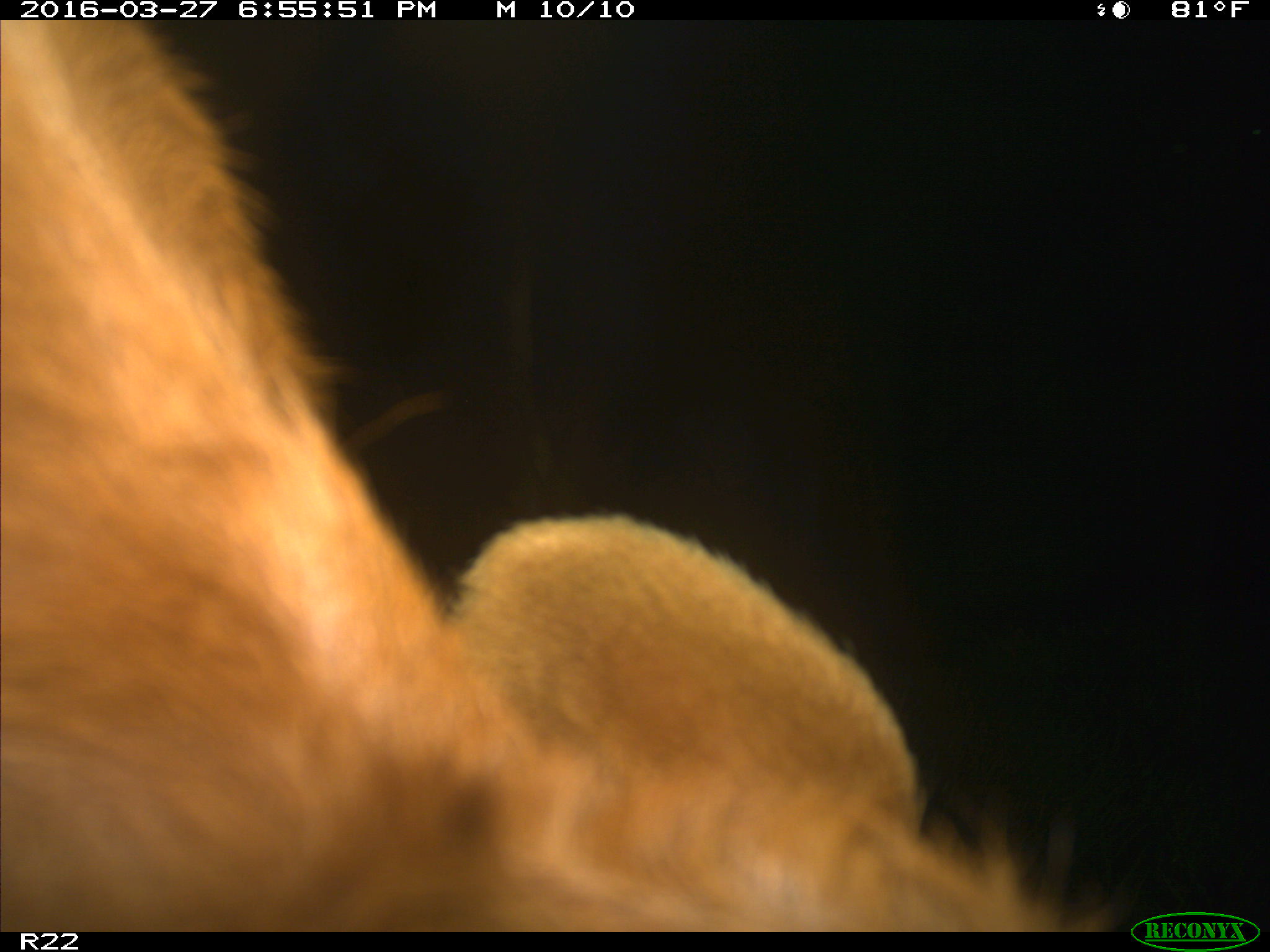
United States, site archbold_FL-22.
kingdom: Animalia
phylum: Chordata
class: Mammalia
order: Artiodactyla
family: Bovidae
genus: Bos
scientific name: Bos taurus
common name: domestic cow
Bos taurus (domestic cow).